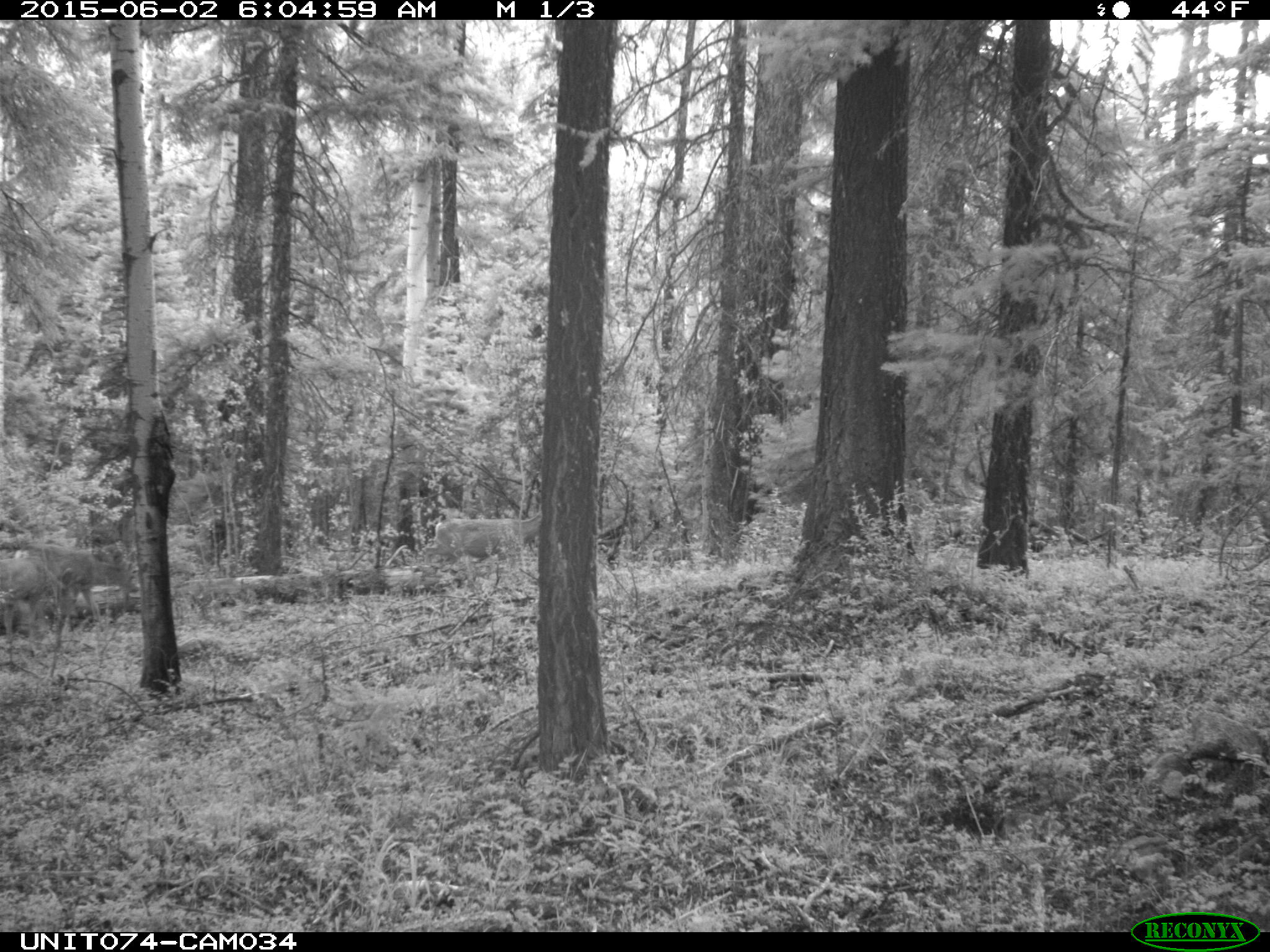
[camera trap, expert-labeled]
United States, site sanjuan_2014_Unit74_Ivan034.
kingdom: Animalia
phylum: Chordata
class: Mammalia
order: Artiodactyla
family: Cervidae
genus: Odocoileus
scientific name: Odocoileus hemionus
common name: mule deer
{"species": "Odocoileus hemionus (mule deer)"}